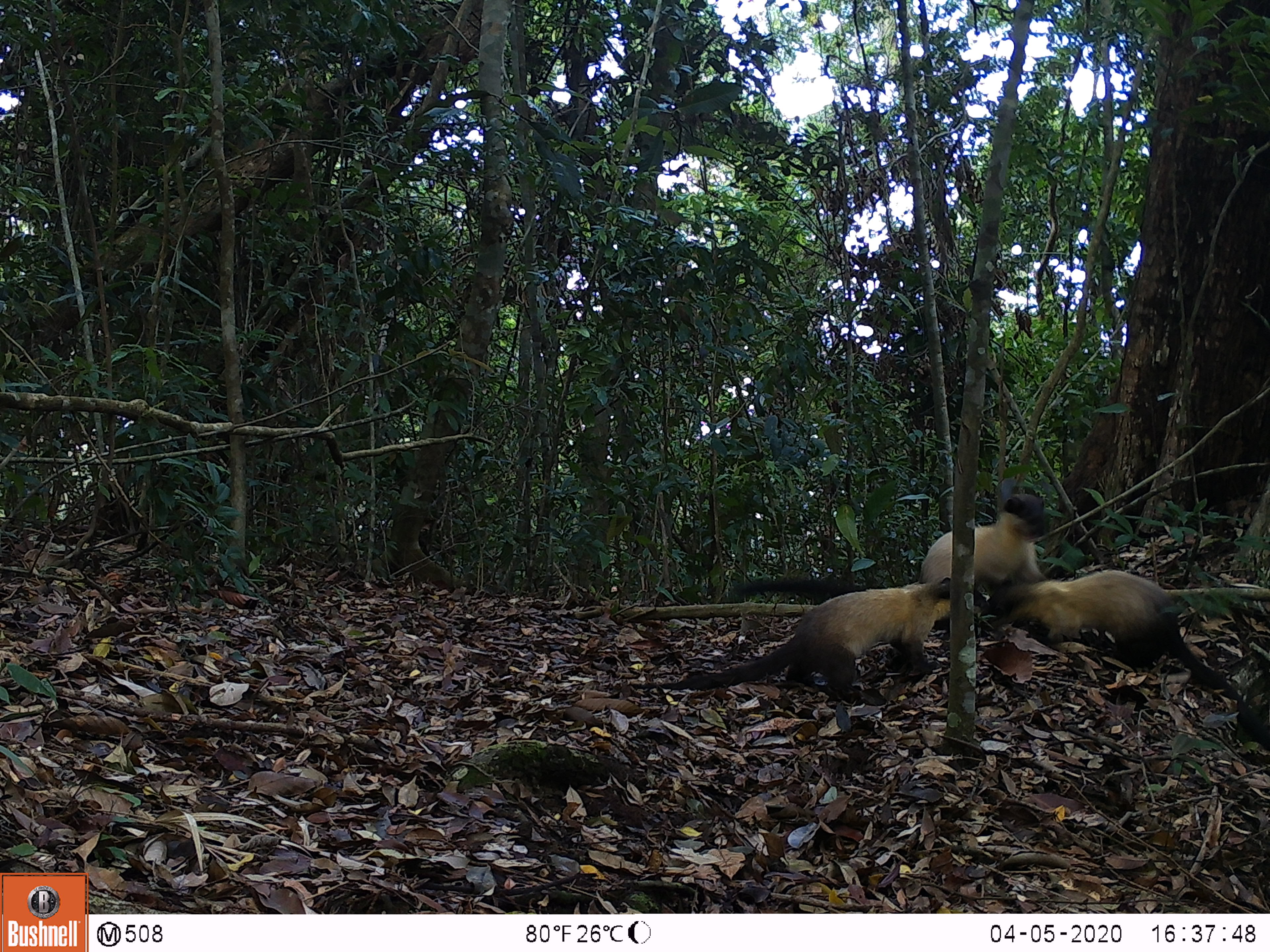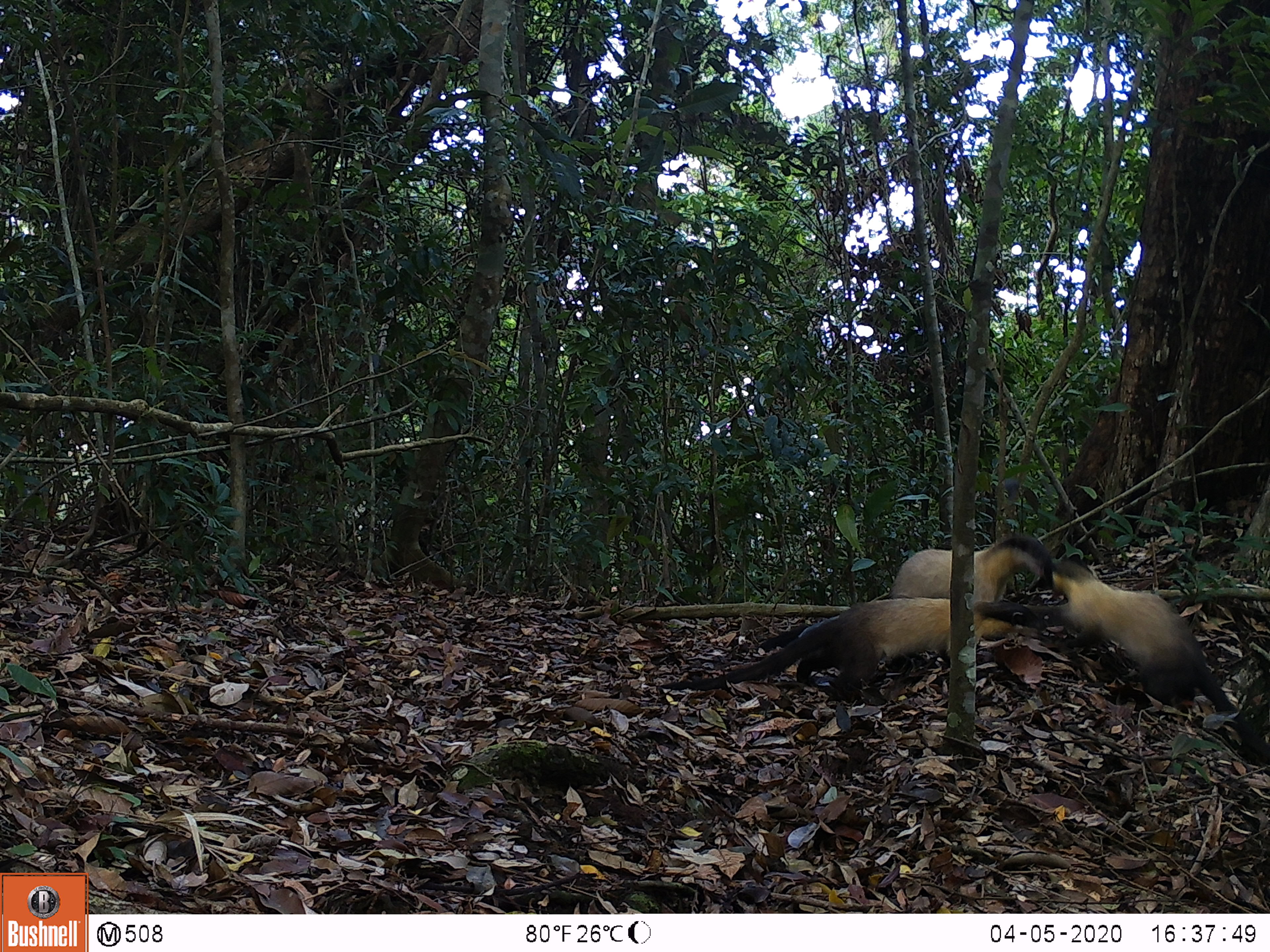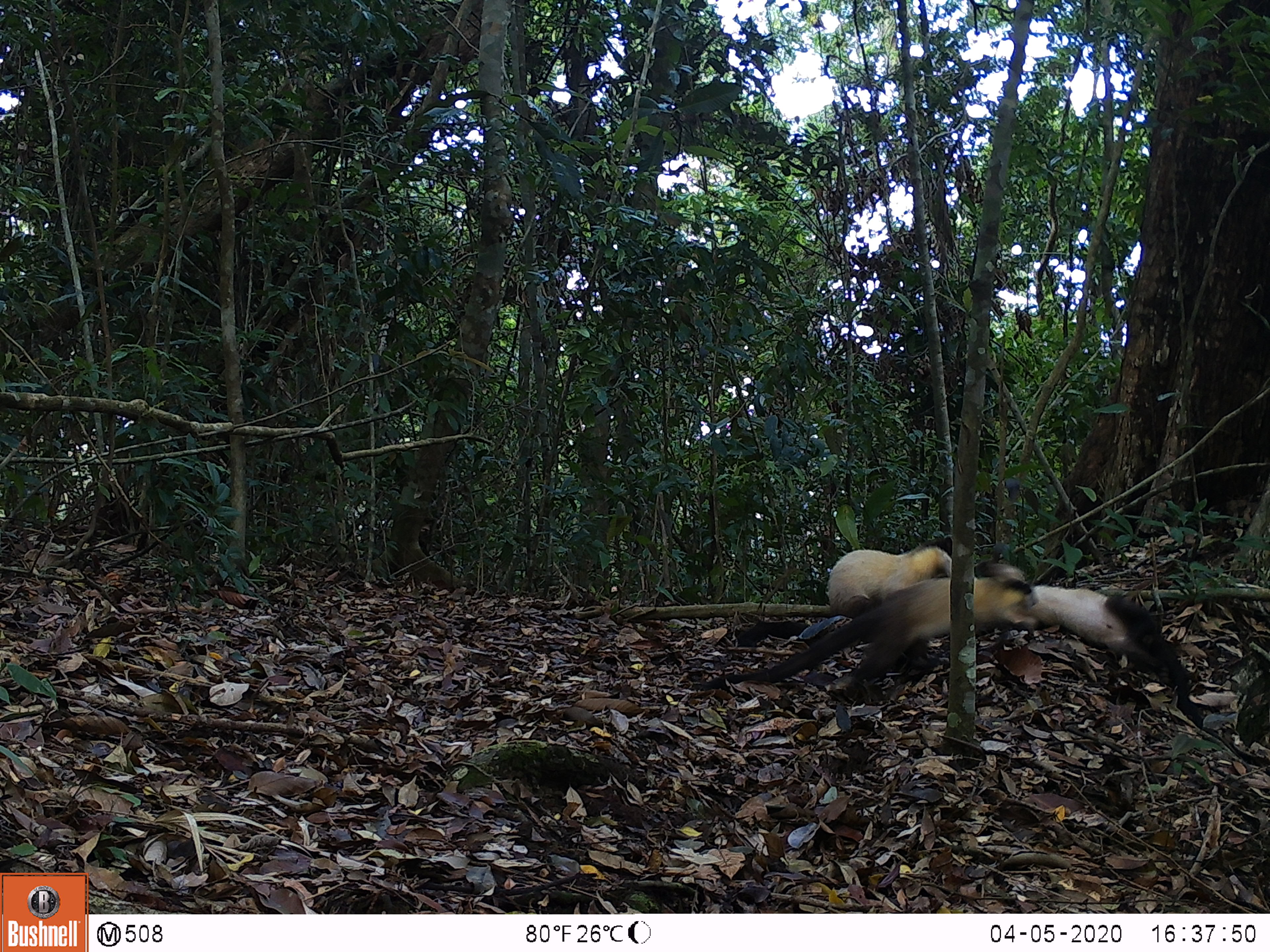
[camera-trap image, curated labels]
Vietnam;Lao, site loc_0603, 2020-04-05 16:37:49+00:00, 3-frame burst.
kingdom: Animalia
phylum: Chordata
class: Mammalia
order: Carnivora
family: Mustelidae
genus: Martes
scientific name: Martes flavigula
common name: yellow-throated marten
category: yellow throated marten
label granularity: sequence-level